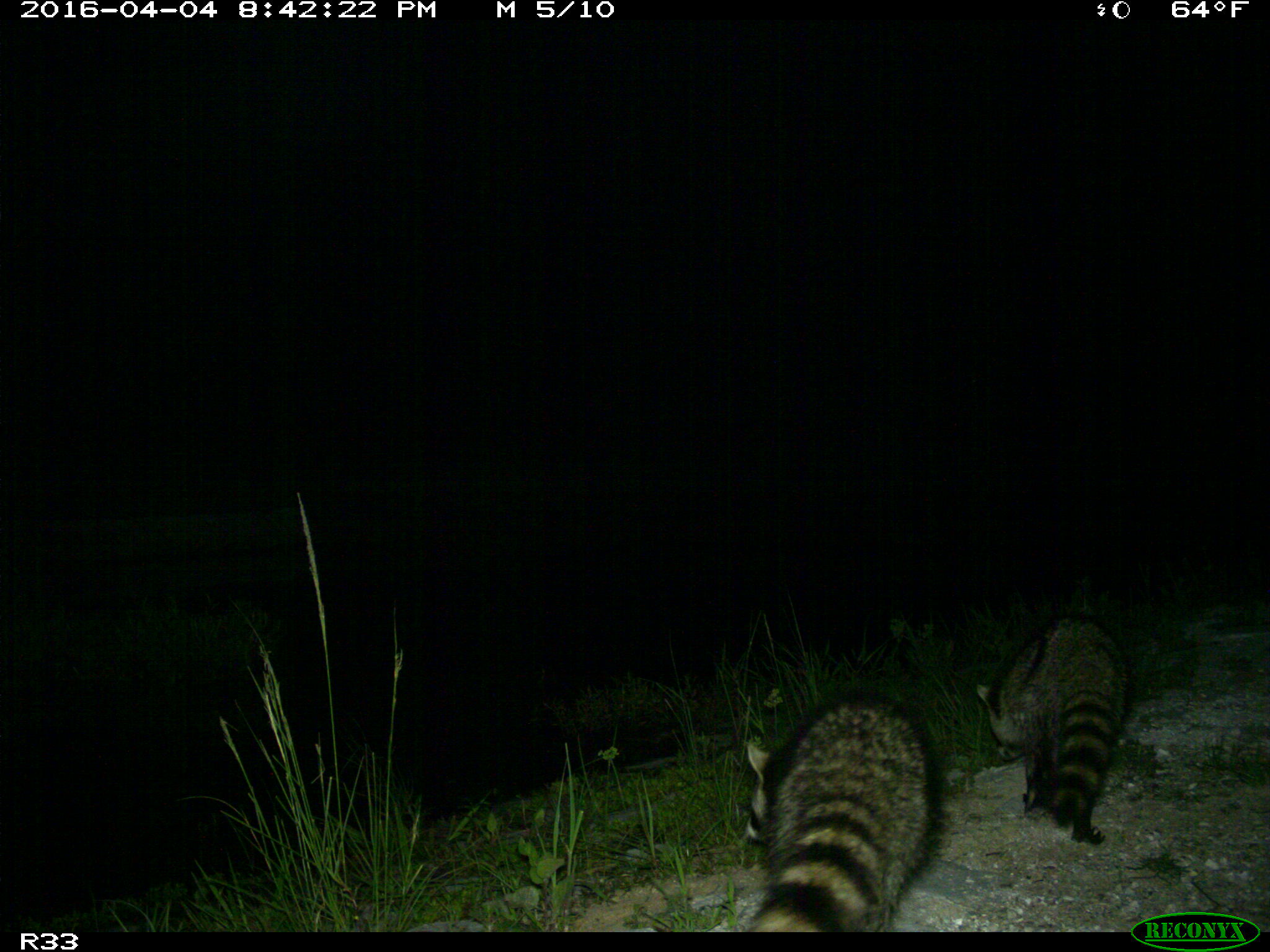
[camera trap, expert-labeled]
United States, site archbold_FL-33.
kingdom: Animalia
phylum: Chordata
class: Mammalia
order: Carnivora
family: Procyonidae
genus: Procyon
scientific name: Procyon lotor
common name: common raccoon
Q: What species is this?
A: Procyon lotor (common raccoon).